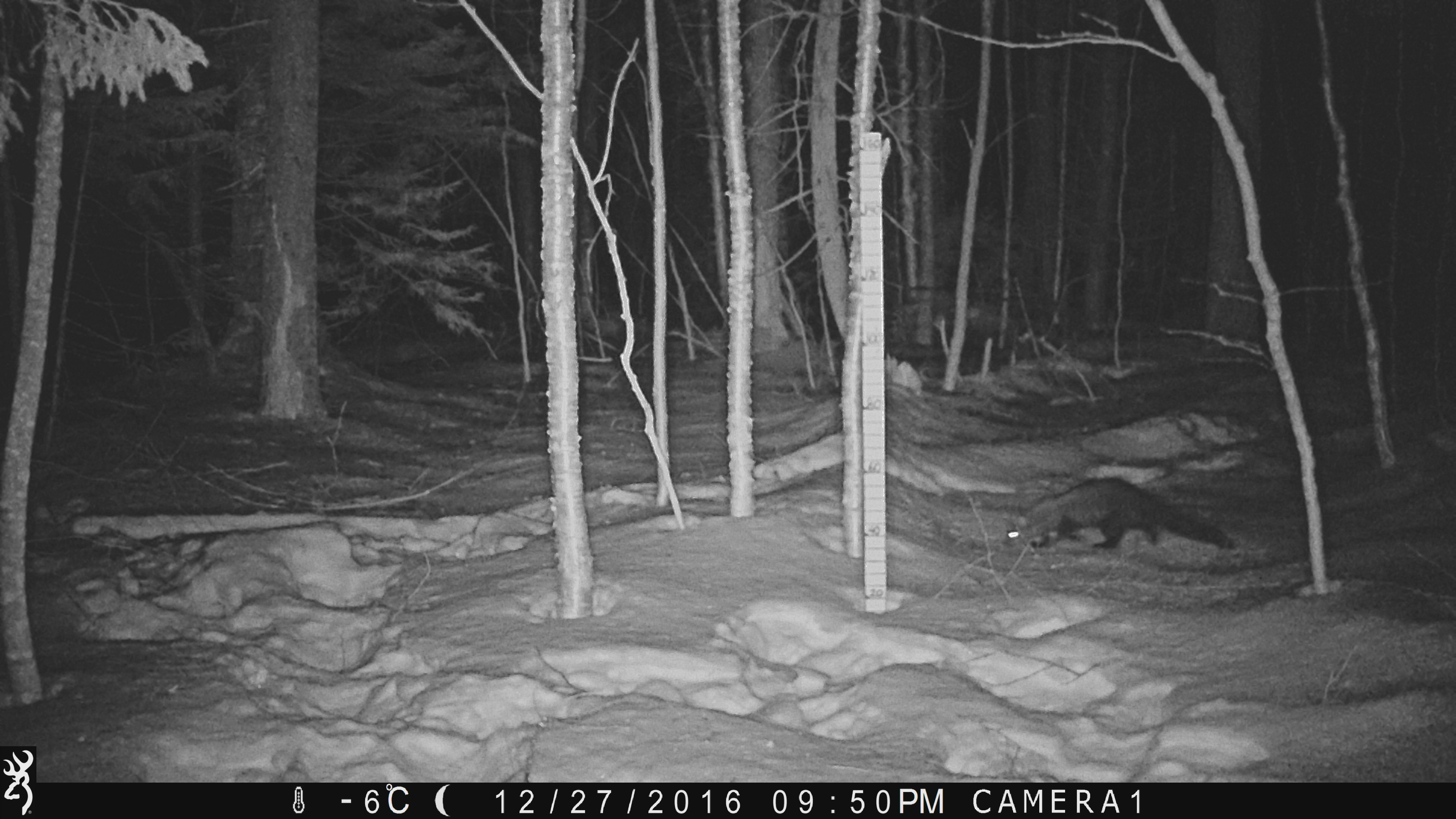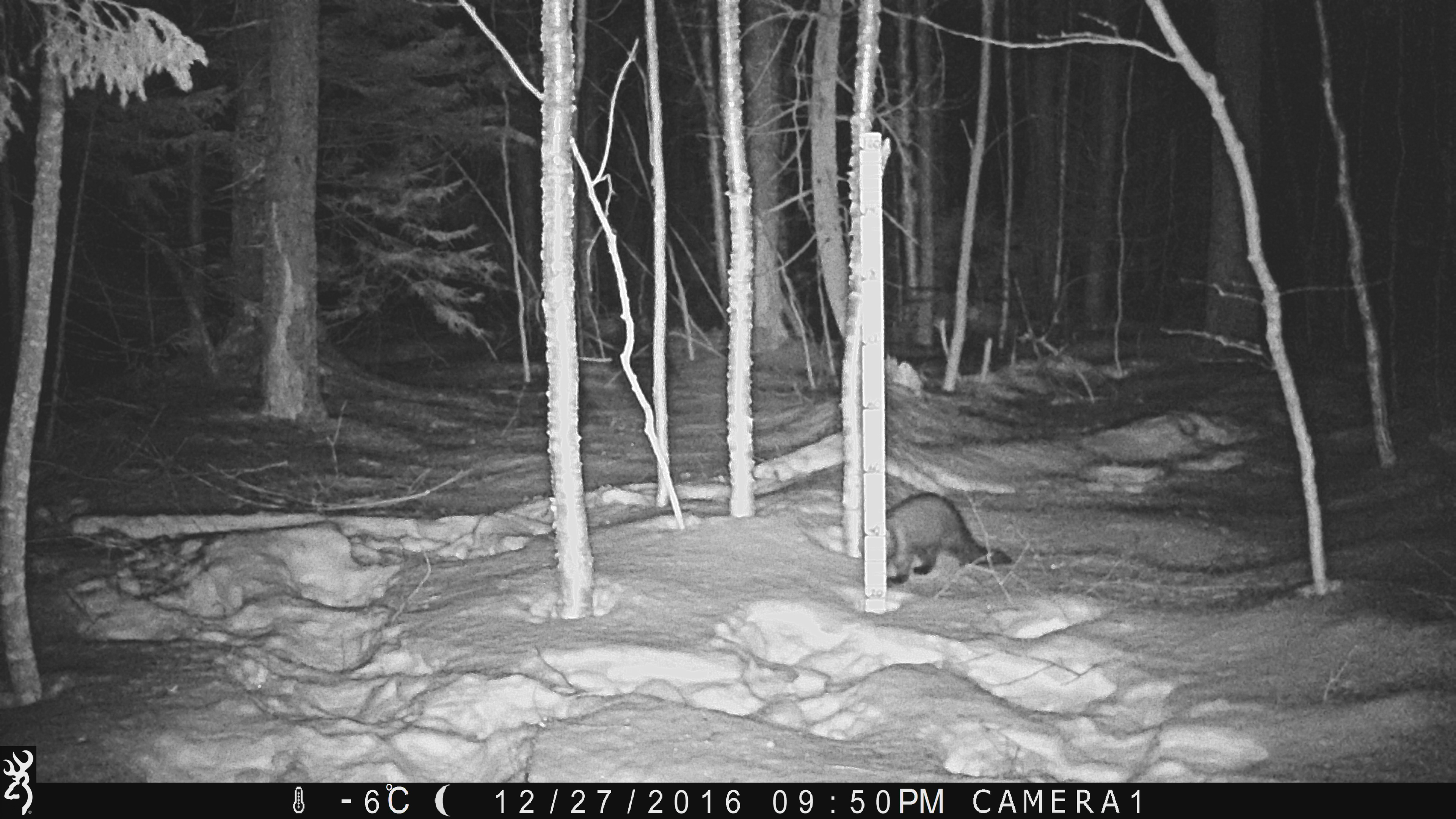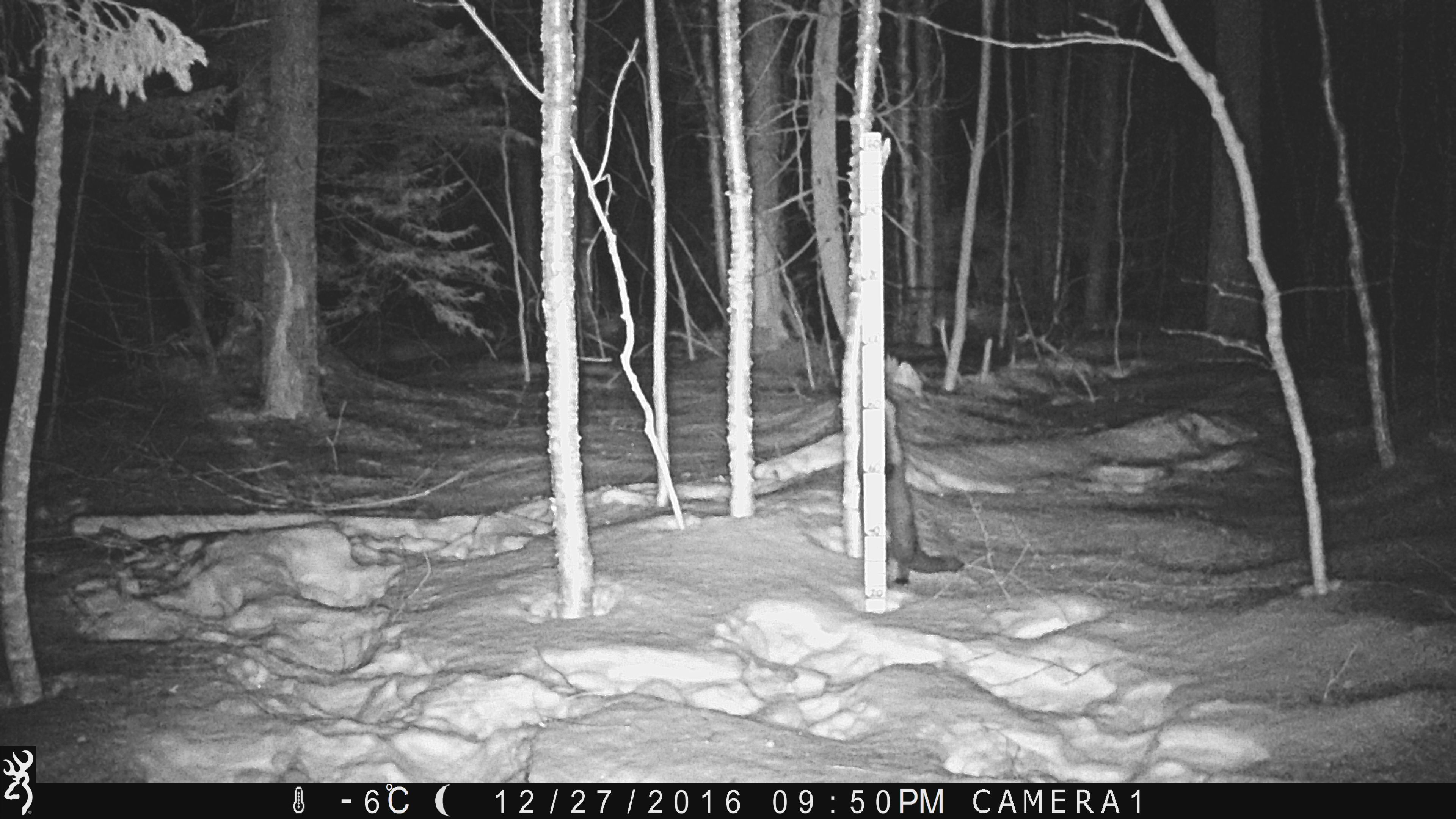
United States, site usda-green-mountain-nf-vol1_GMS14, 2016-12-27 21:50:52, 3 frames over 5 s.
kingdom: Animalia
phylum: Chordata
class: Mammalia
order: Carnivora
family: Mustelidae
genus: Pekania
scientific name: Pekania pennanti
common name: fisher